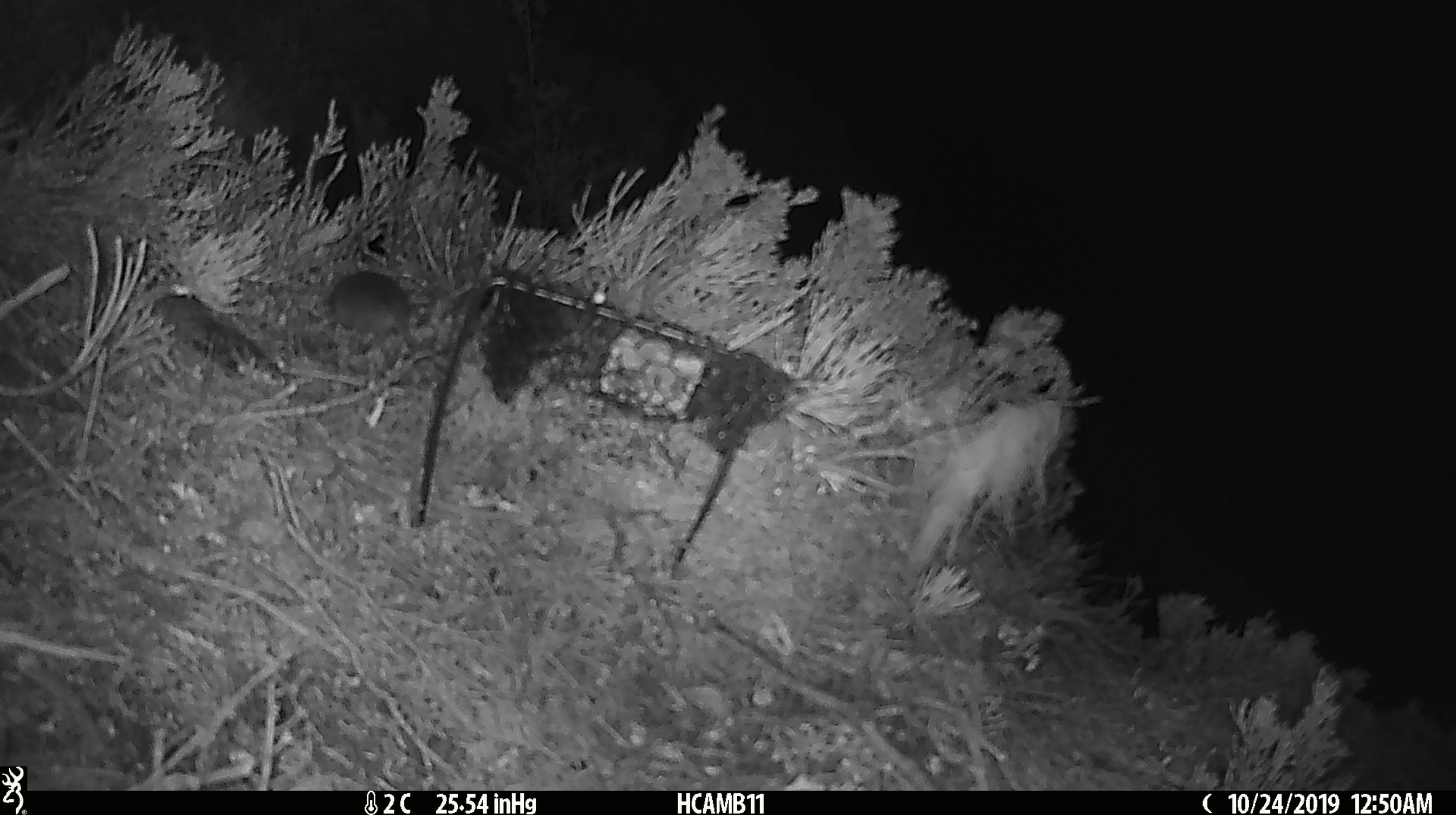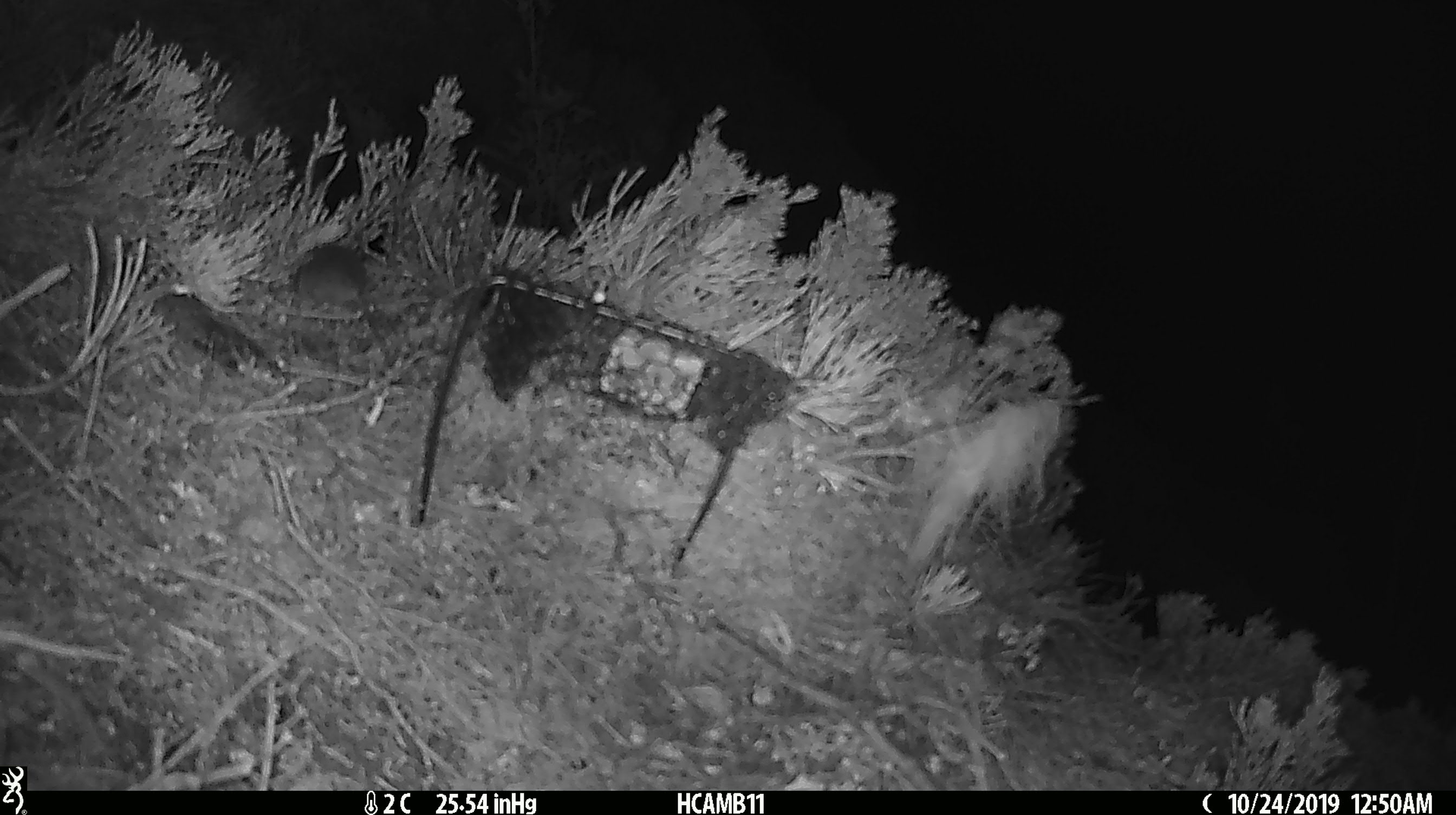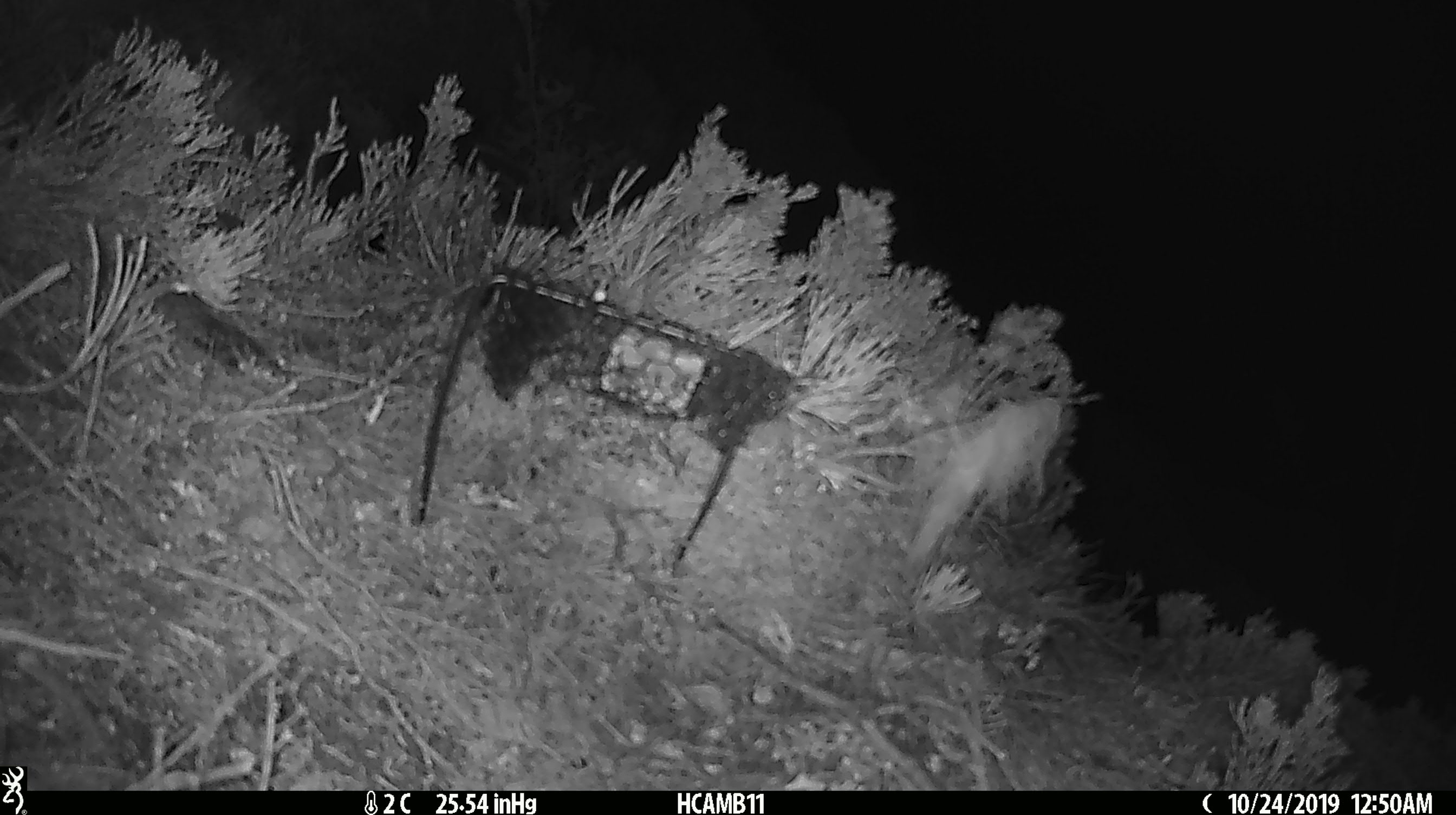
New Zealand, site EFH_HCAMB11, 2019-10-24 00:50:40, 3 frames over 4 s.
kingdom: Animalia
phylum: Chordata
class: Mammalia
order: Rodentia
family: Muridae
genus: Mus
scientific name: Mus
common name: mouse